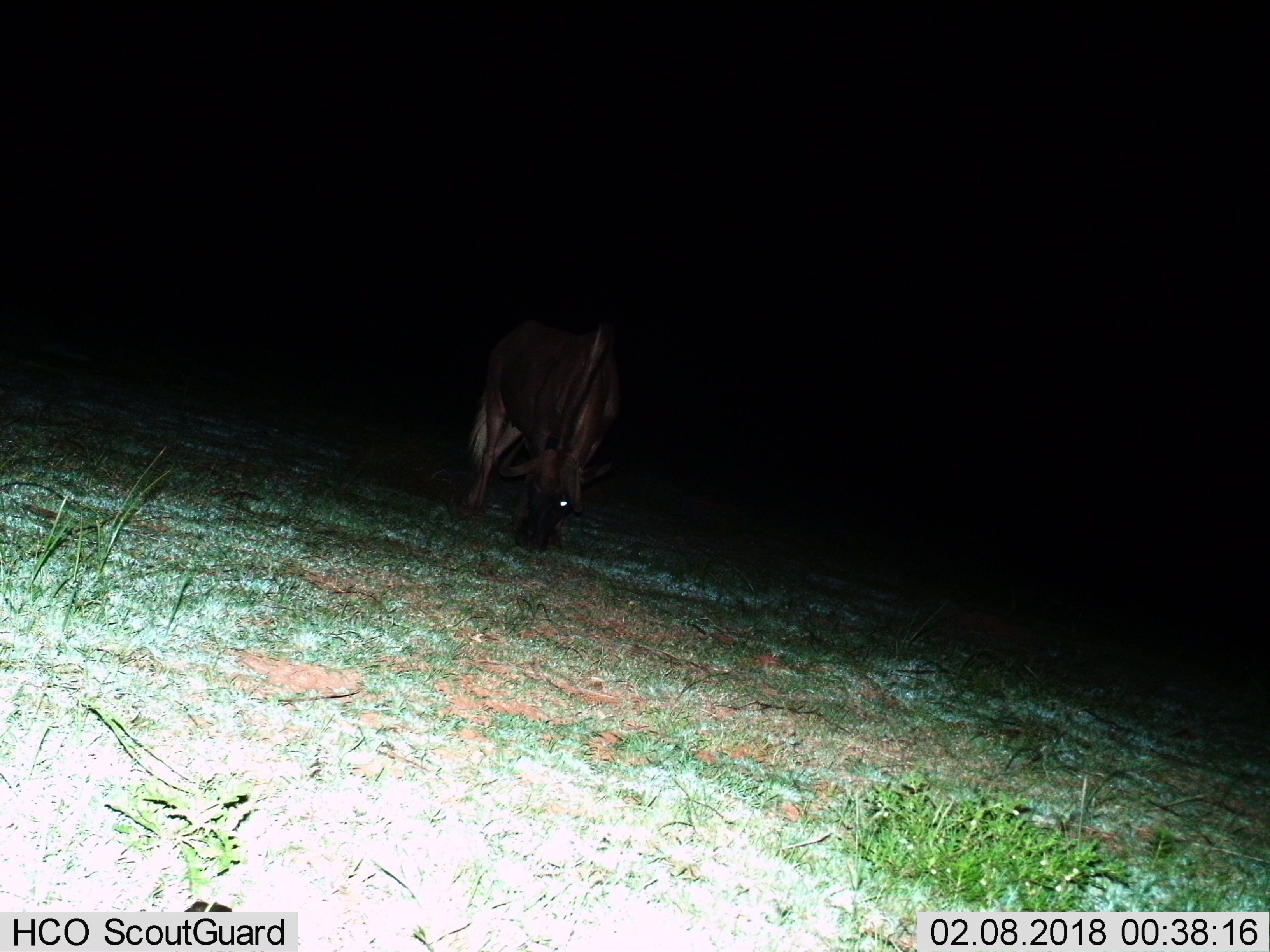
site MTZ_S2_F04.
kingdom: Animalia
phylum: Chordata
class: Mammalia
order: Artiodactyla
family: Bovidae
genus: Connochaetes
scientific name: Connochaetes gnou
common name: black wildebeest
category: wildebeestblack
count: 1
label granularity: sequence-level